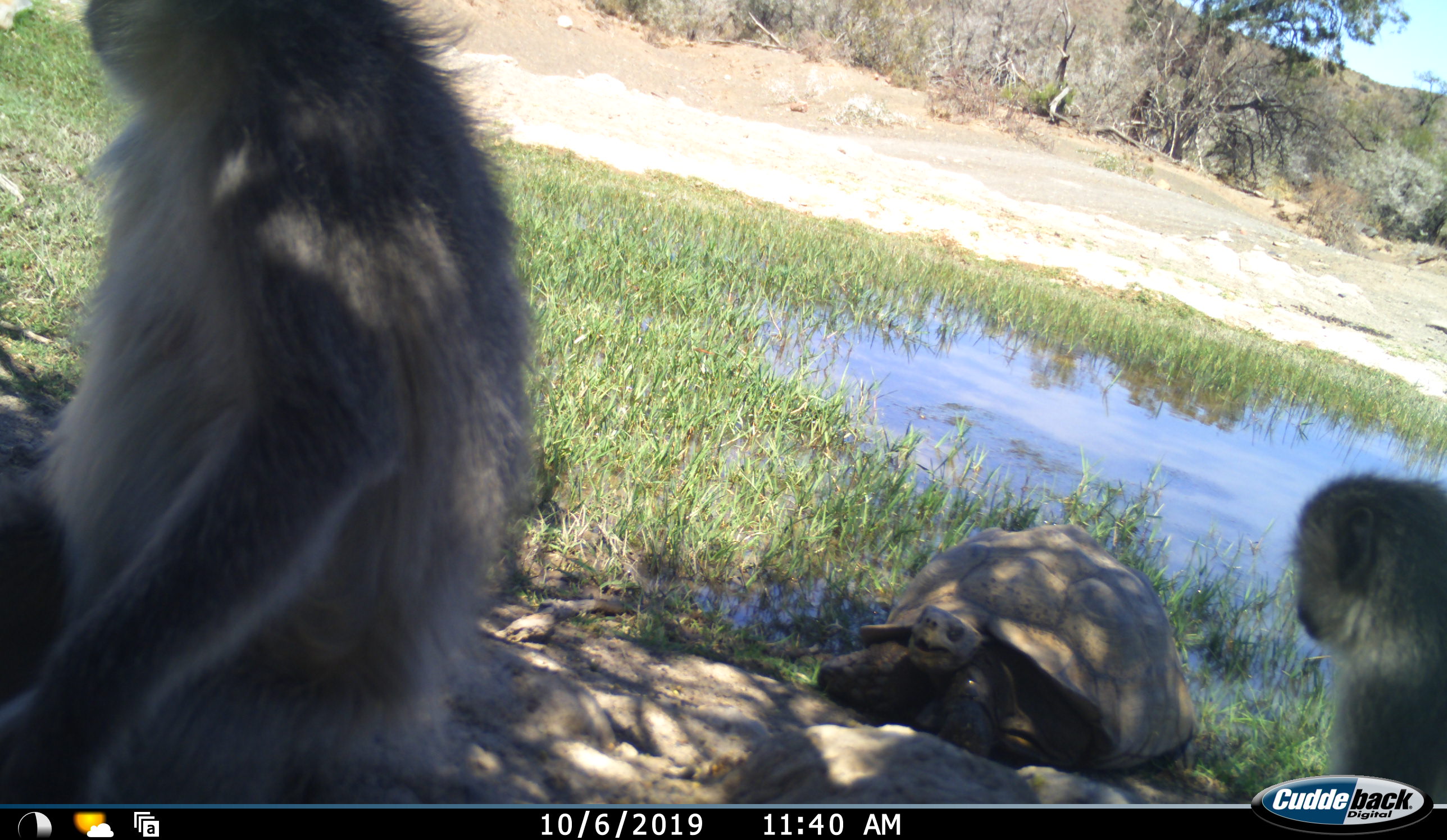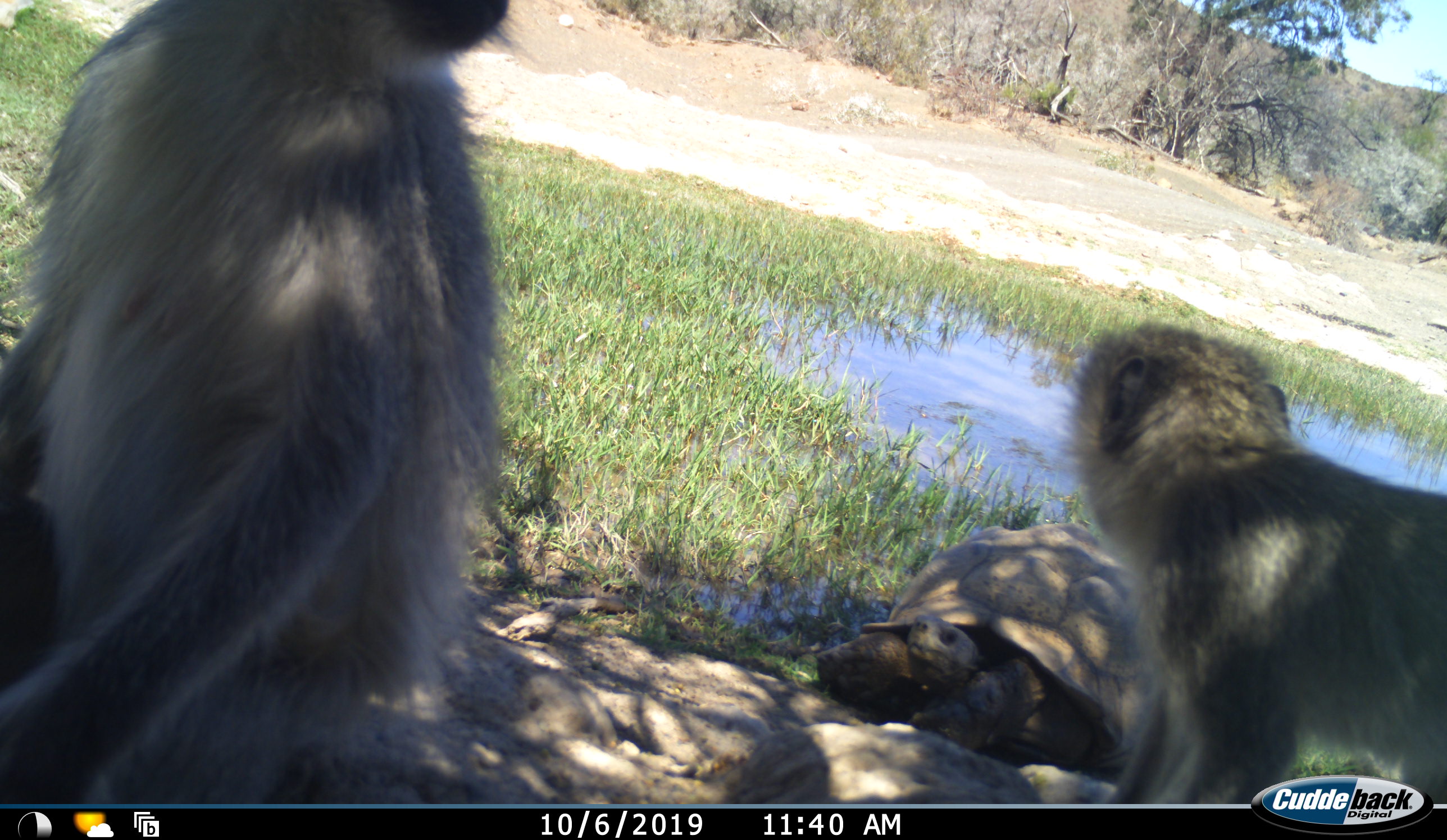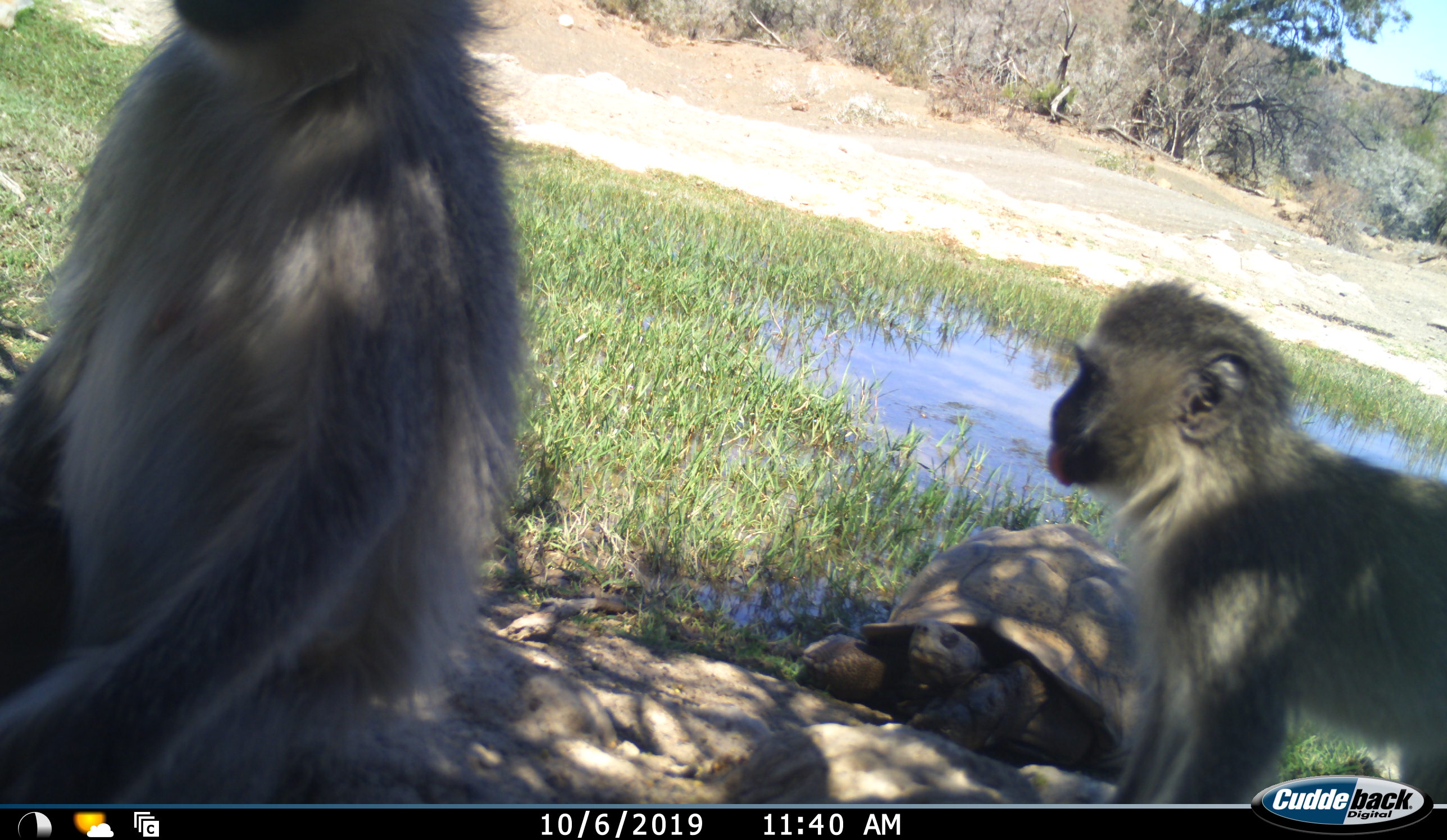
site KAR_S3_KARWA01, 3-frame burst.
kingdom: Animalia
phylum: Chordata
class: Mammalia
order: Primates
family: Cercopithecidae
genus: Chlorocebus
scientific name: Chlorocebus pygerythrus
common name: vervet monkey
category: monkeyvervet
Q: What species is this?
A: Monkeyvervet (vervet monkey) (Chlorocebus pygerythrus).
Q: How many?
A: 2.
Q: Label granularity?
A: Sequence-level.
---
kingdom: Animalia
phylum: Chordata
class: Reptilia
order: Testudines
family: Testudinidae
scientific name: Testudinidae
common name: tortoise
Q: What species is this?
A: Tortoise (Testudinidae).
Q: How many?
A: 1.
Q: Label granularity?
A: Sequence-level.